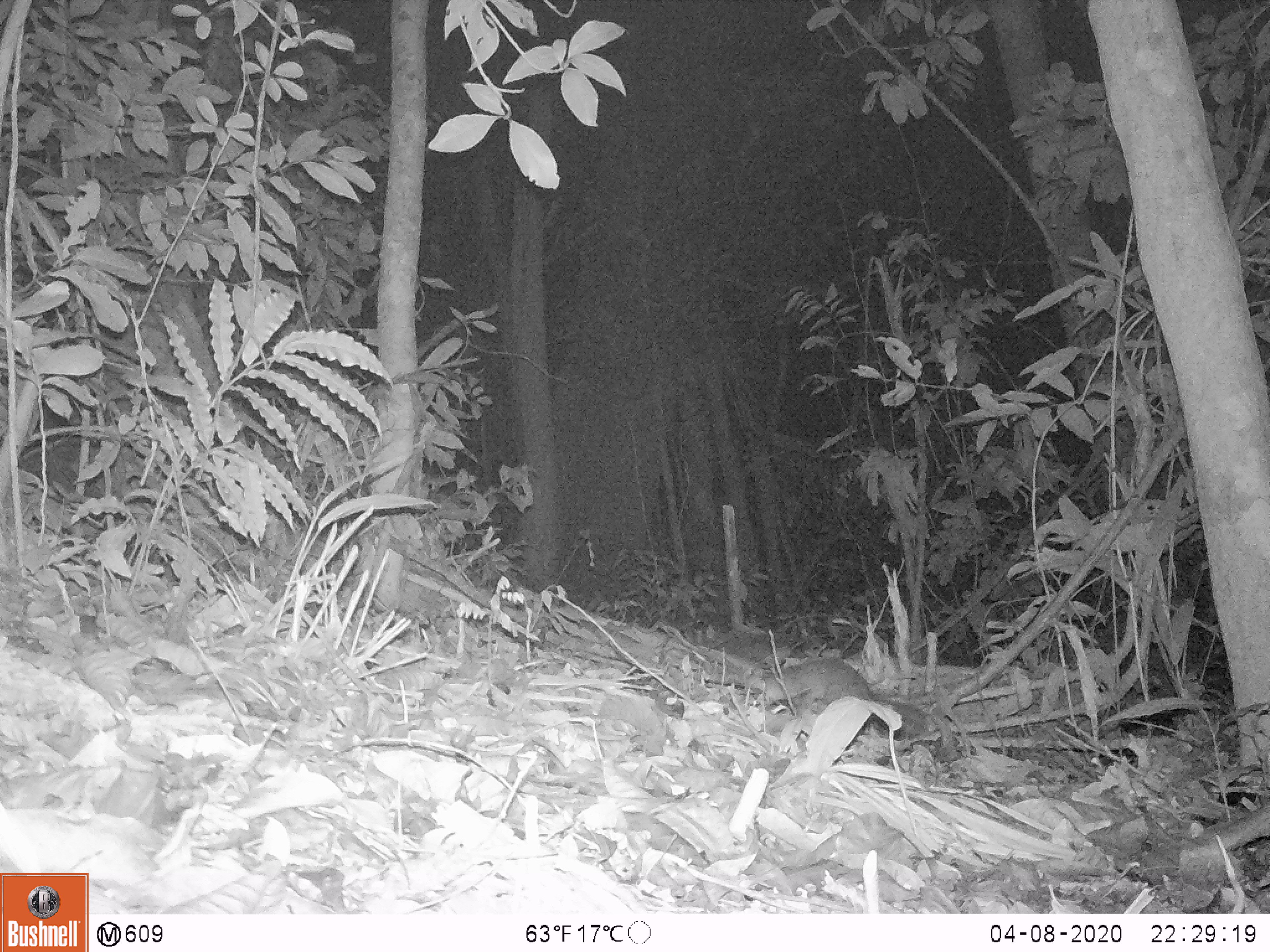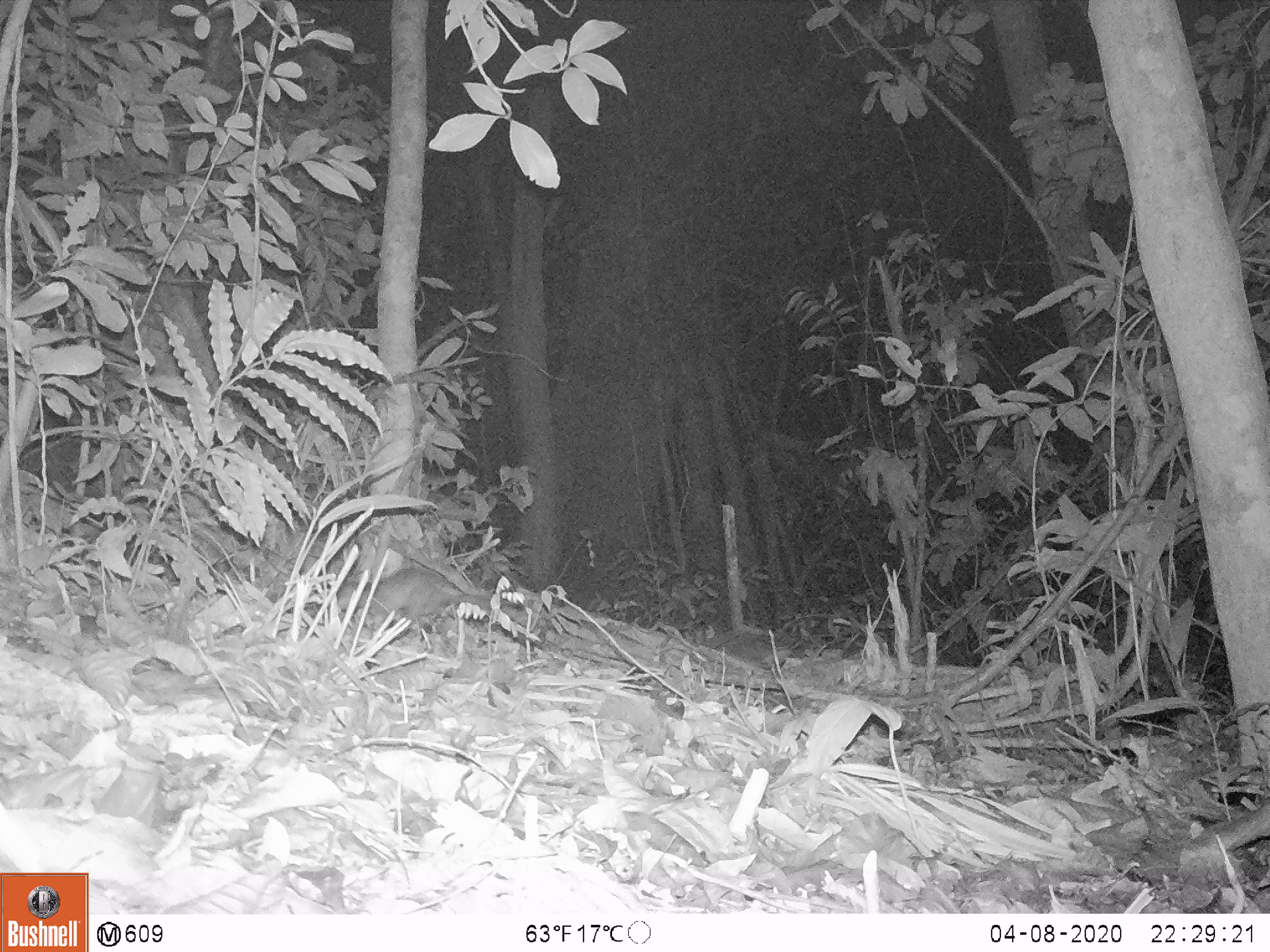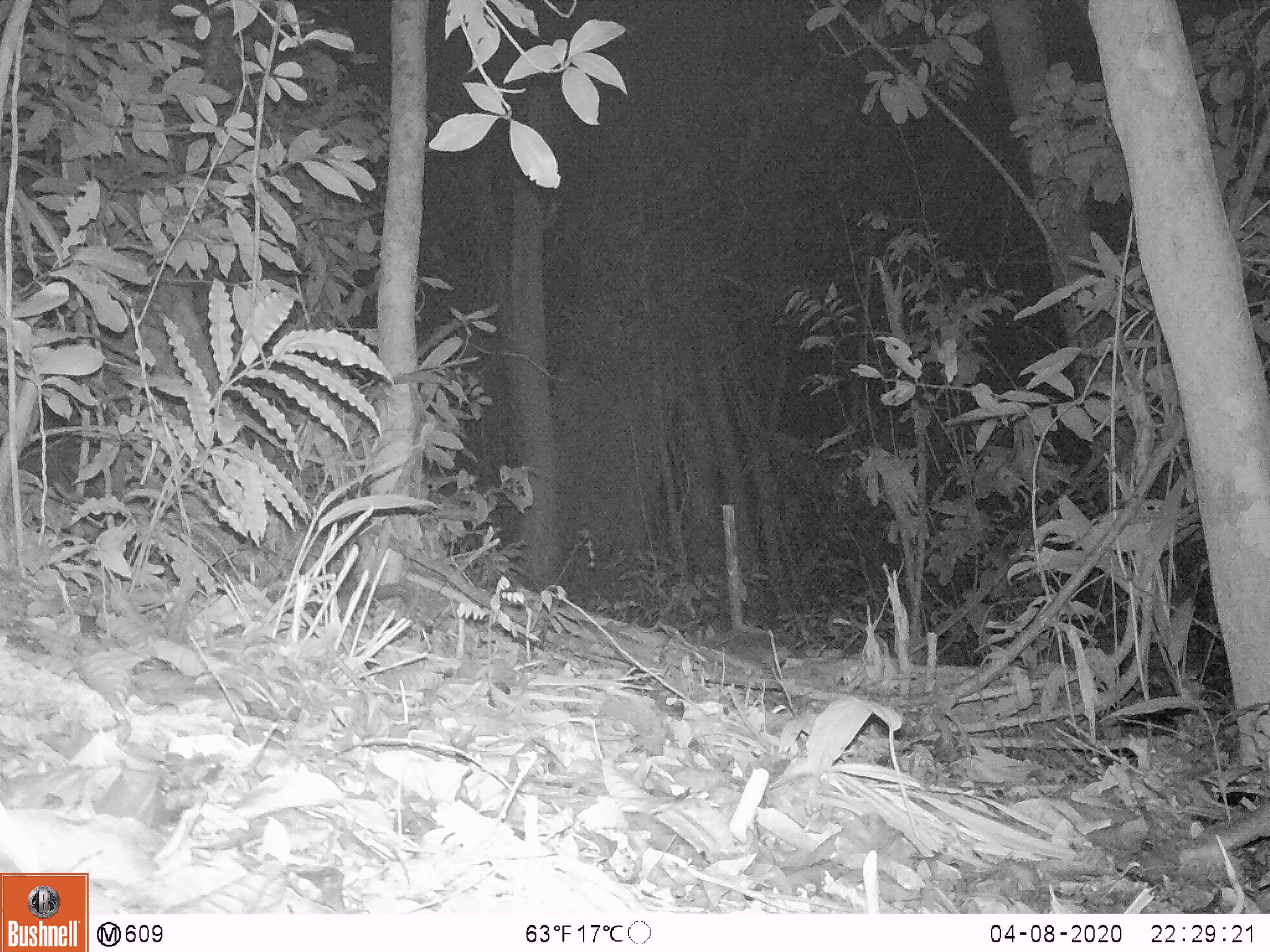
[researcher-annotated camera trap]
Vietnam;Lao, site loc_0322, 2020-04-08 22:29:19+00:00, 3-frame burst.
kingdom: Animalia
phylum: Chordata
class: Mammalia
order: Carnivora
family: Mustelidae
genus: Melogale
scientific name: Melogale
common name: ferret badger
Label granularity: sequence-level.